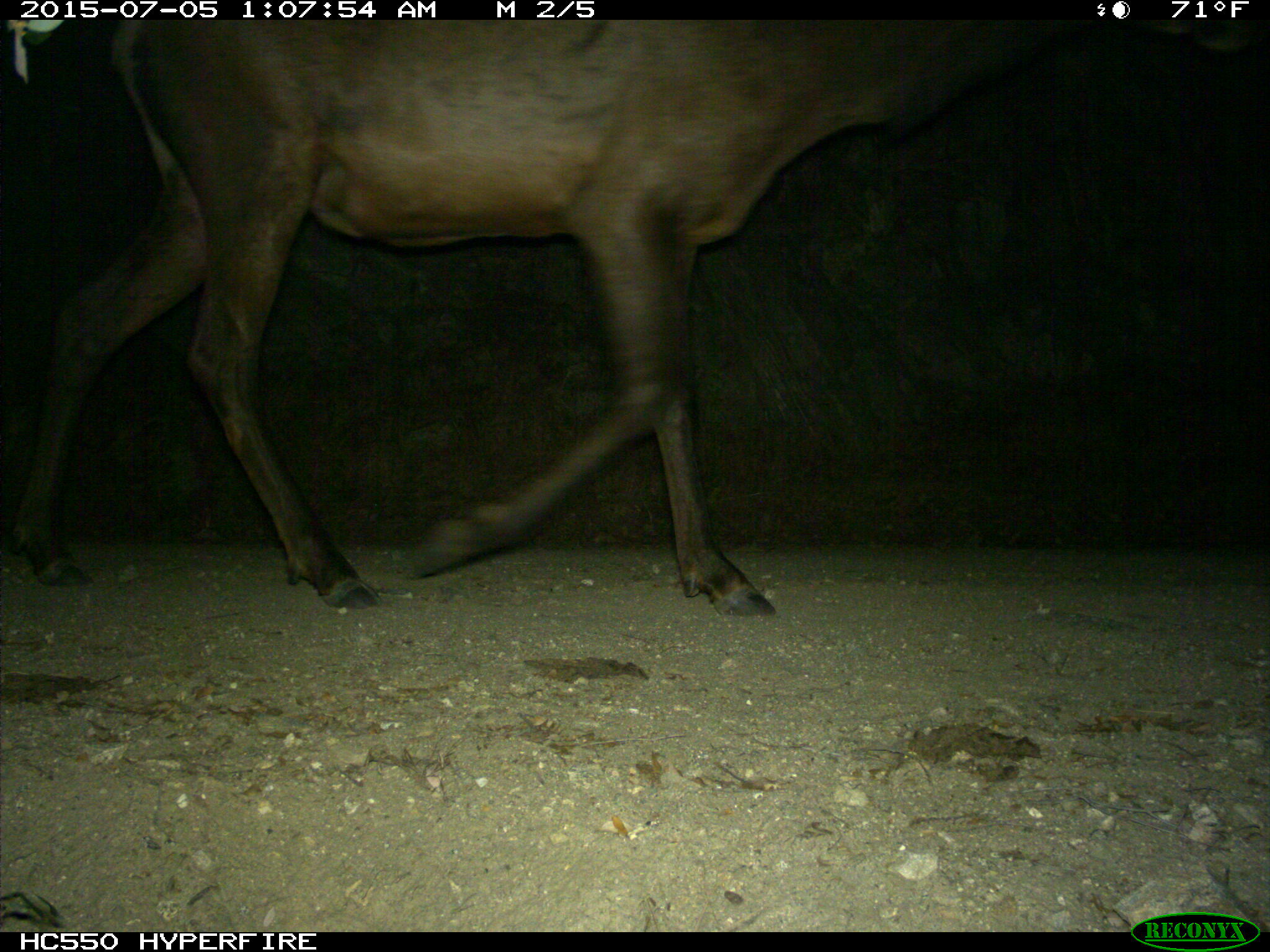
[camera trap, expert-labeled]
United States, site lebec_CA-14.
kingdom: Animalia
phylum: Chordata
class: Mammalia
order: Artiodactyla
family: Cervidae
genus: Cervus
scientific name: Cervus canadensis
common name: elk